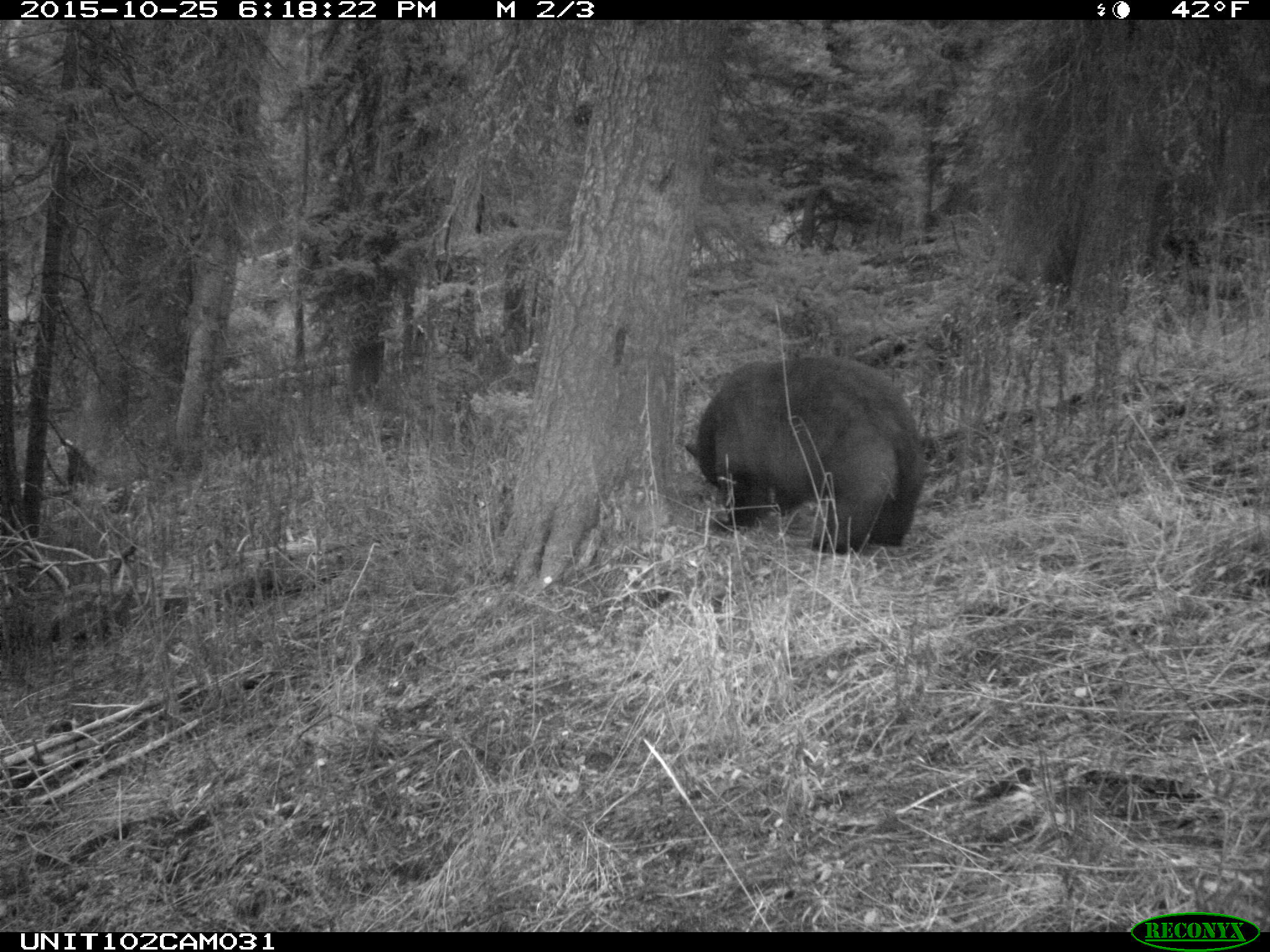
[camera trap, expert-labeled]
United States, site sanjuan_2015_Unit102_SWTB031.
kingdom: Animalia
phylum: Chordata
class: Mammalia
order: Carnivora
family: Ursidae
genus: Ursus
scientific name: Ursus americanus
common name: american black bear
Ursus americanus (american black bear).